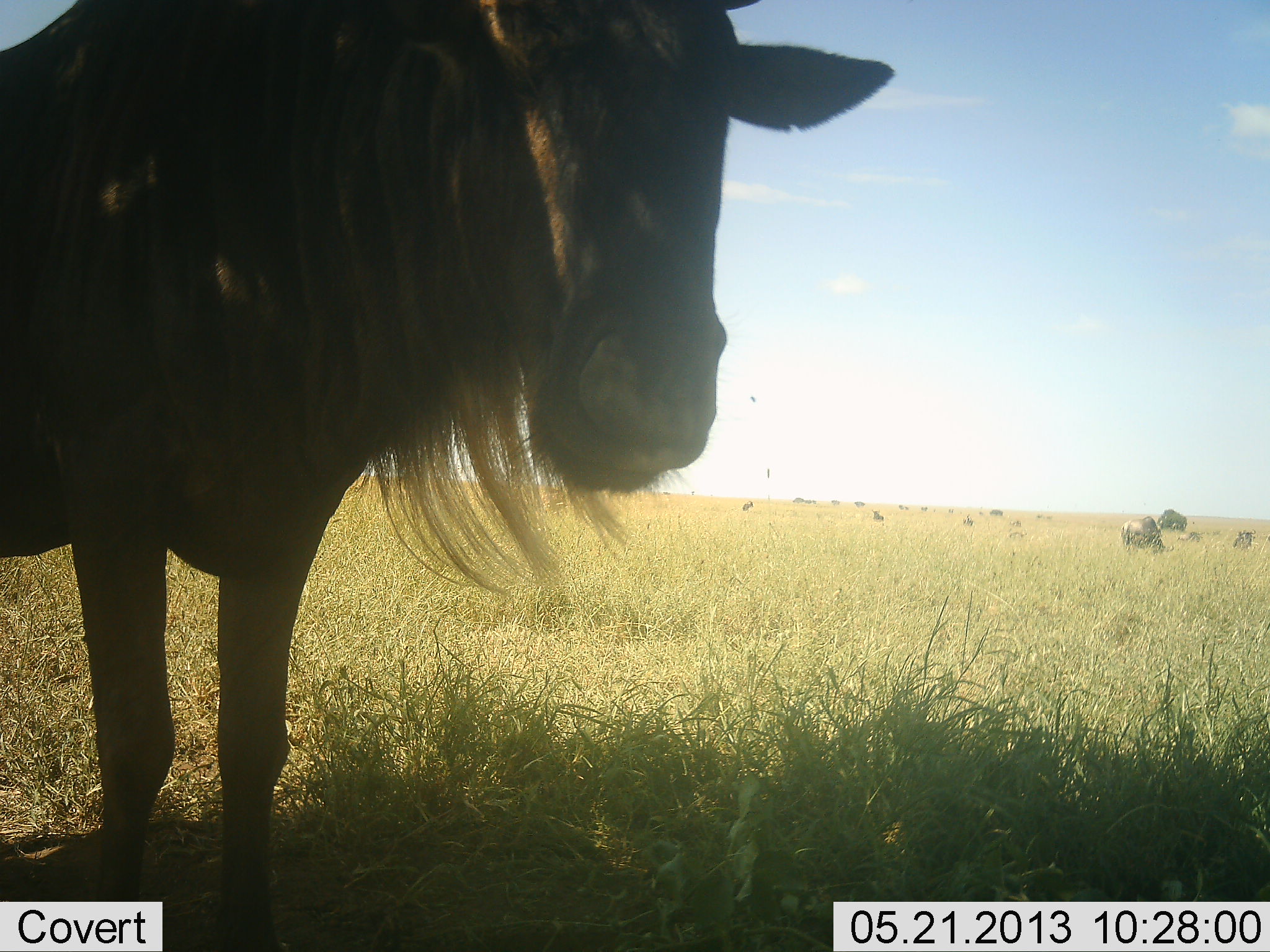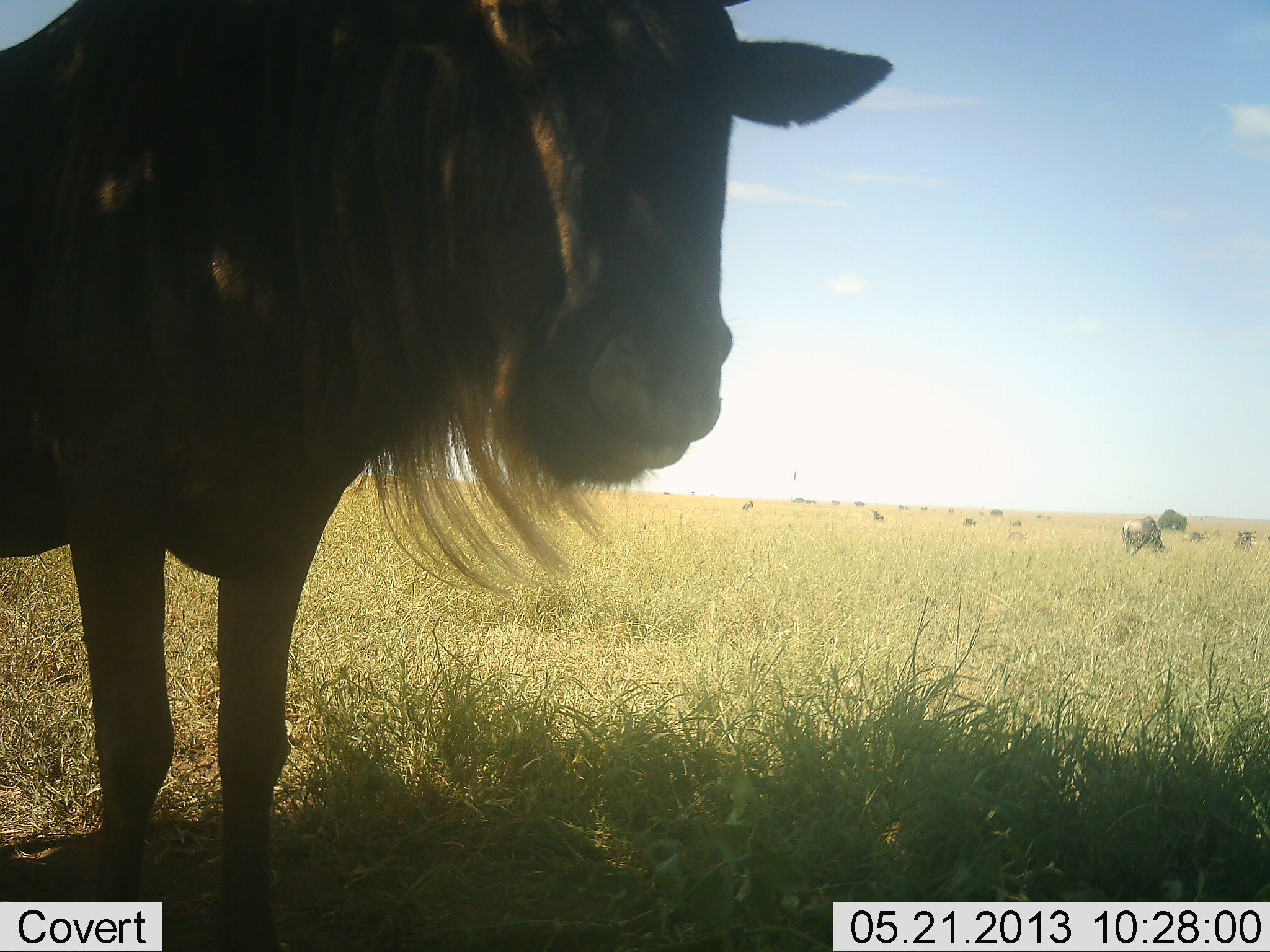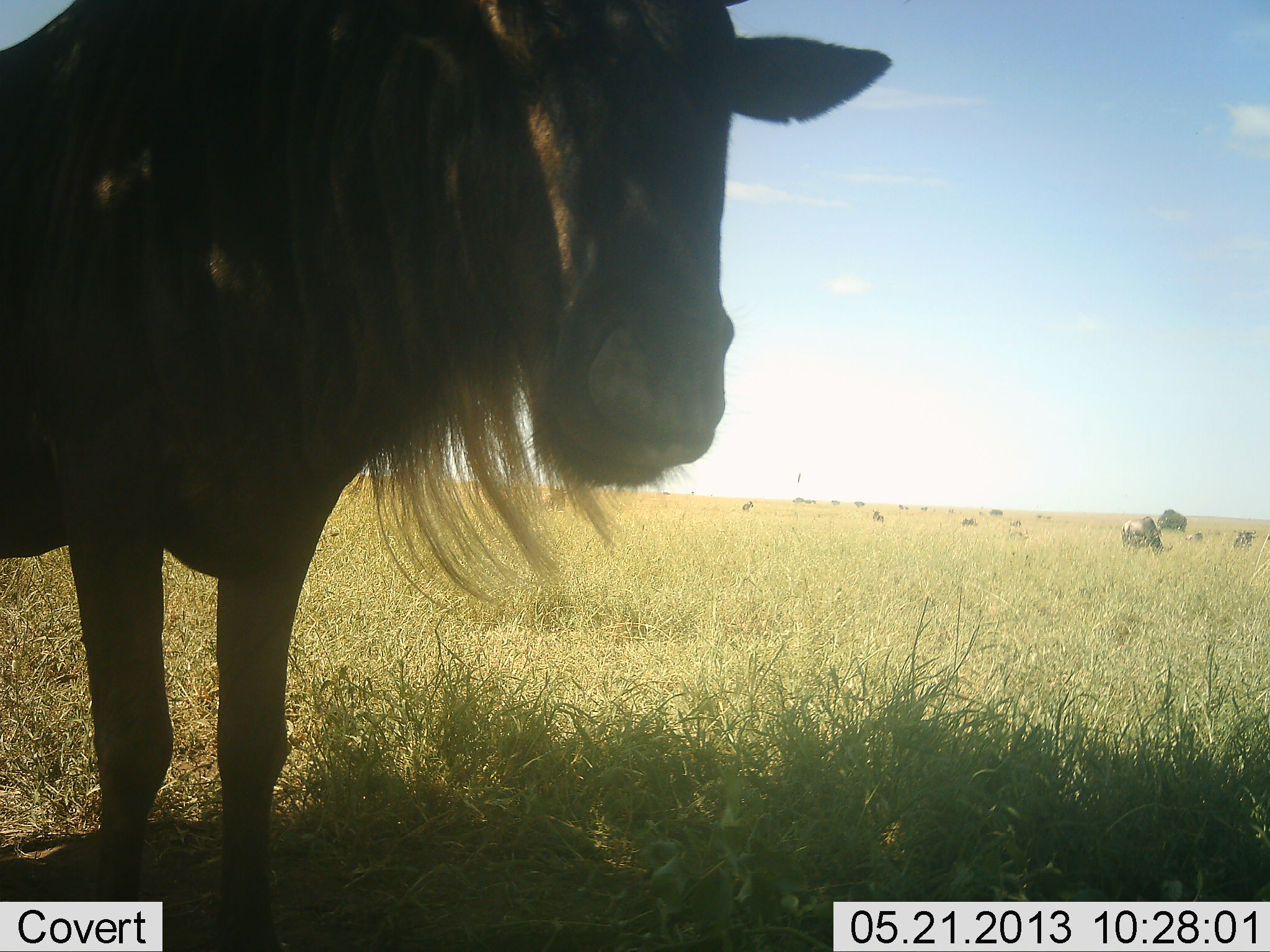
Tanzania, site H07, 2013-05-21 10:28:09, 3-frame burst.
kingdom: Animalia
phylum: Chordata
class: Mammalia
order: Artiodactyla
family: Bovidae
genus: Connochaetes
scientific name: Connochaetes taurinus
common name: blue wildebeest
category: wildebeest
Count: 4.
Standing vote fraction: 81%.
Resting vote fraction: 13%.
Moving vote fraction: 3%.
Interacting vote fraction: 0%.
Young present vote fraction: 0%.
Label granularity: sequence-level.